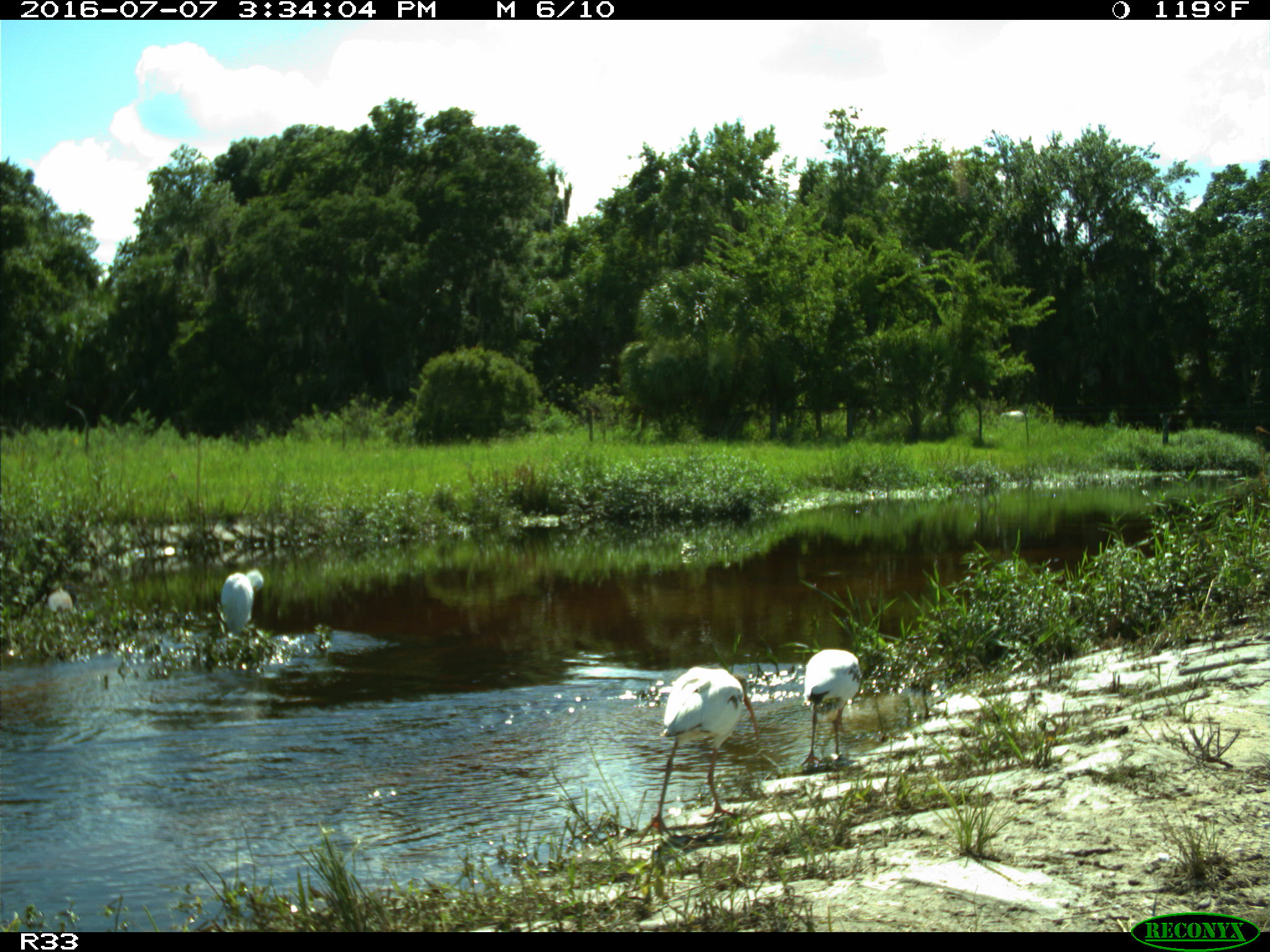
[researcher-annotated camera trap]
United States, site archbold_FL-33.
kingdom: Animalia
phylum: Chordata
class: Aves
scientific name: Aves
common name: birds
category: unidentified bird